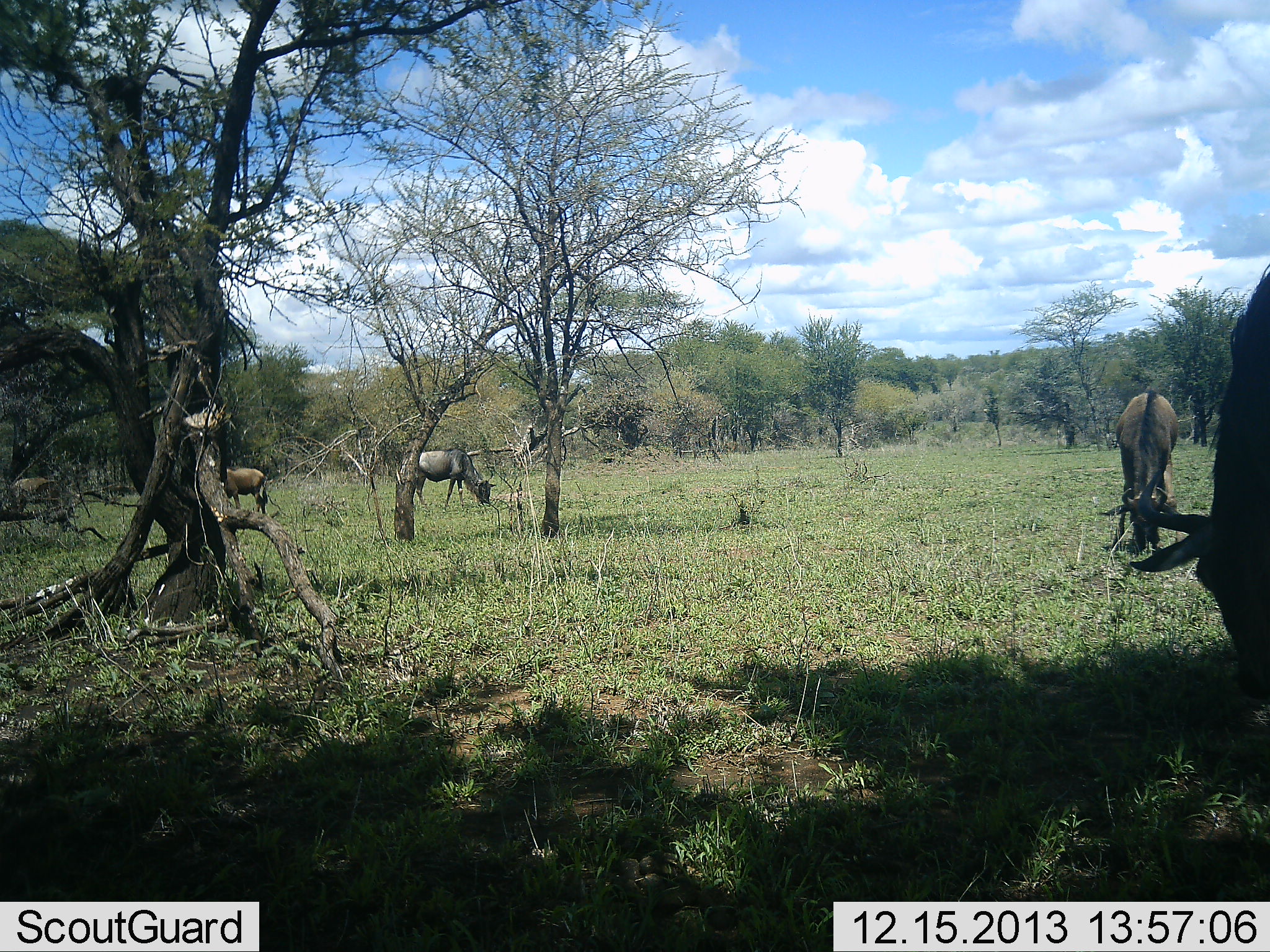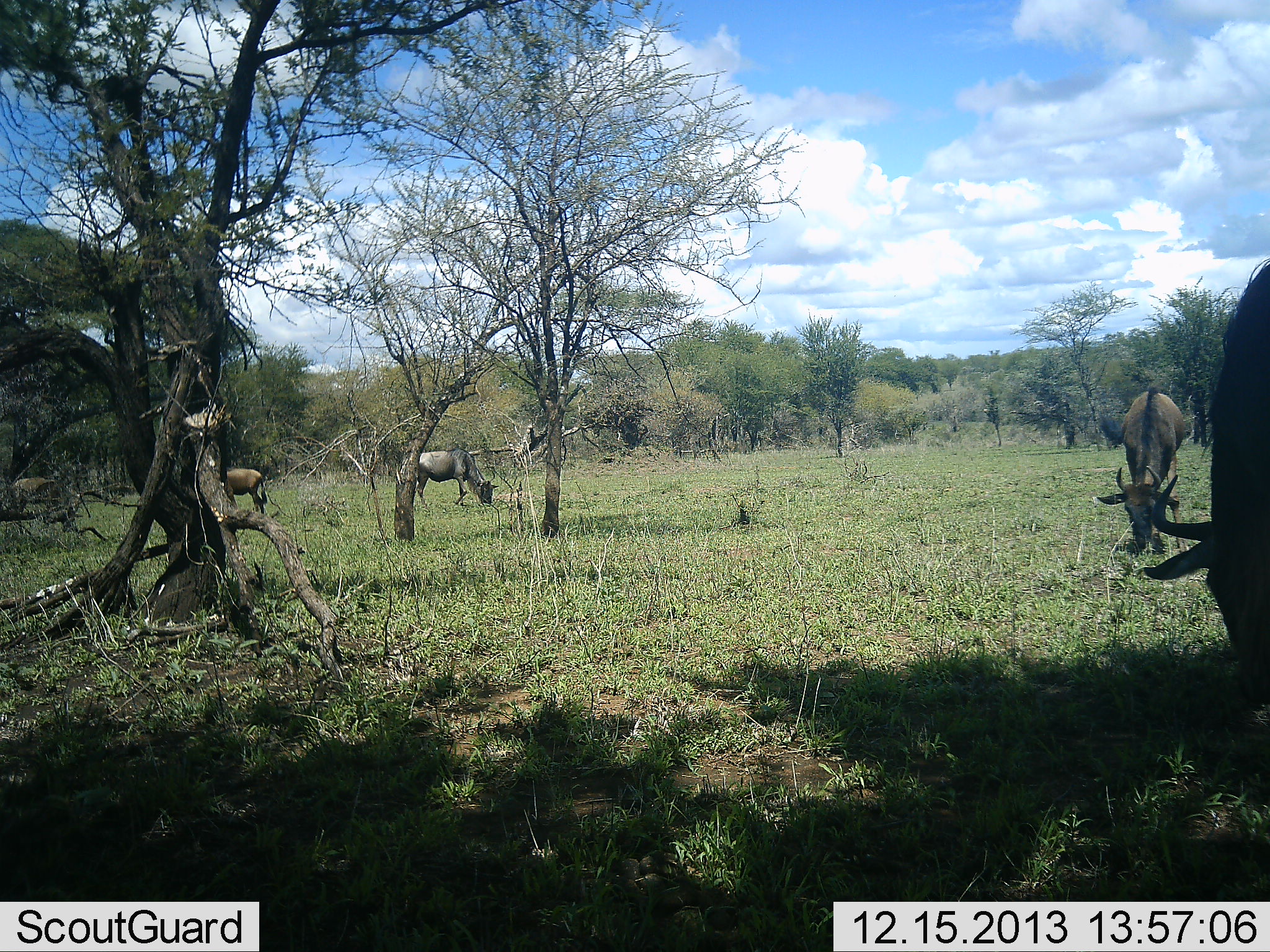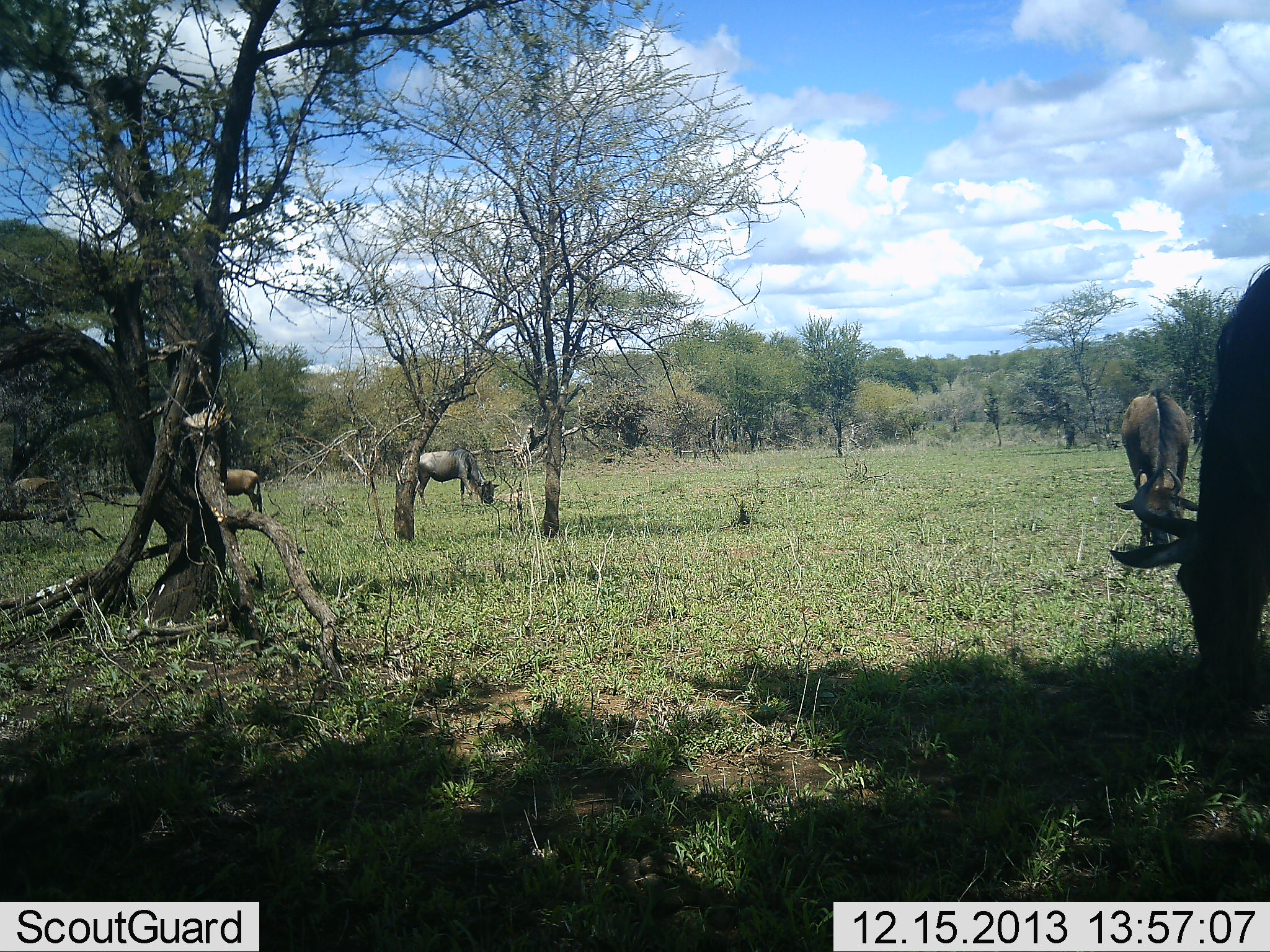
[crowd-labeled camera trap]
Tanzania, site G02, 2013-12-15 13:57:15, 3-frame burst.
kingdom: Animalia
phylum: Chordata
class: Mammalia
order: Artiodactyla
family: Bovidae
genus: Connochaetes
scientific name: Connochaetes taurinus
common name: blue wildebeest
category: wildebeest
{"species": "wildebeest (blue wildebeest) (Connochaetes taurinus)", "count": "5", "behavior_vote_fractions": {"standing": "0%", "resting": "10%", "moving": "0%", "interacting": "0%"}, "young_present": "0%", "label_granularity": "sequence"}